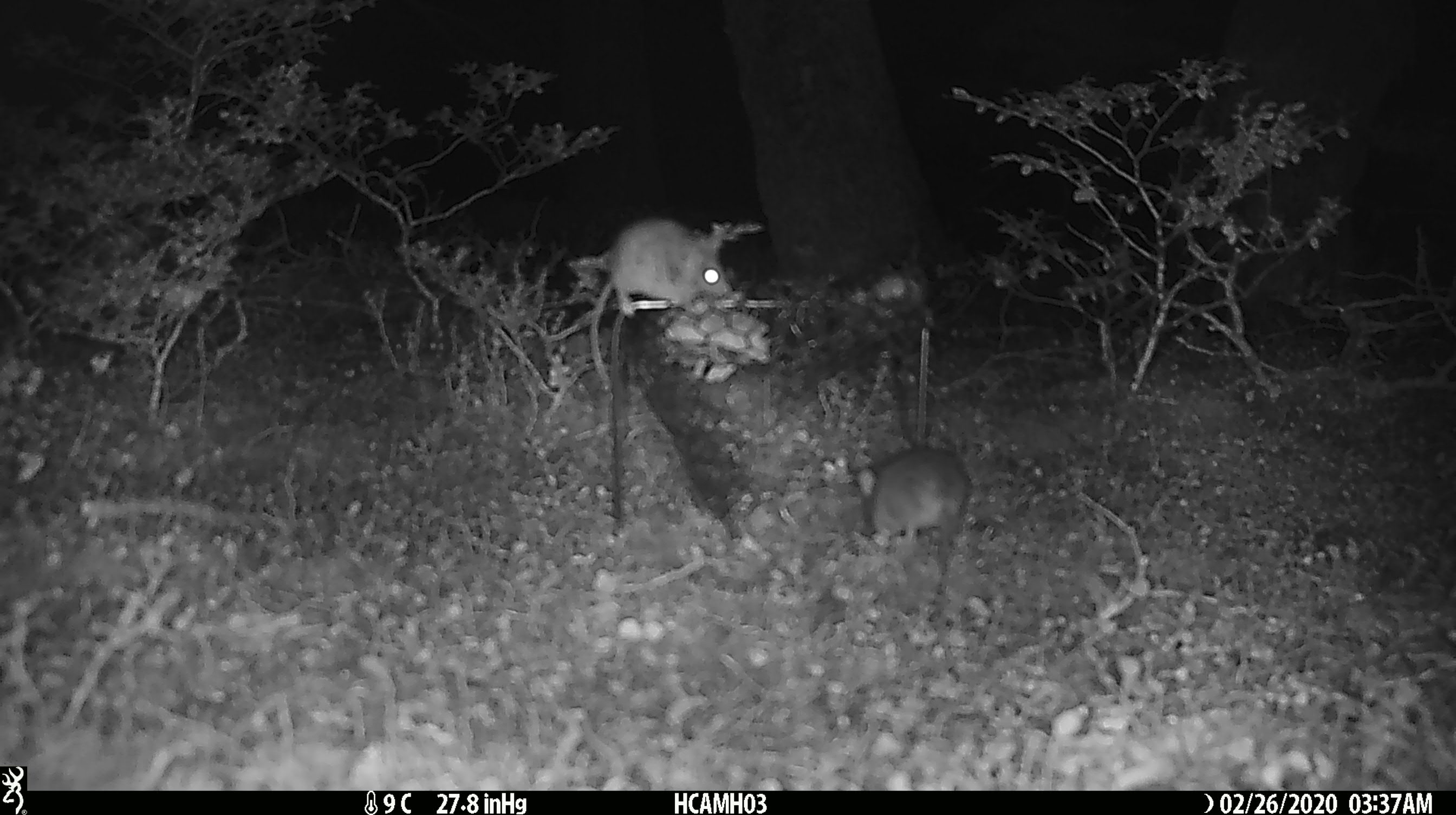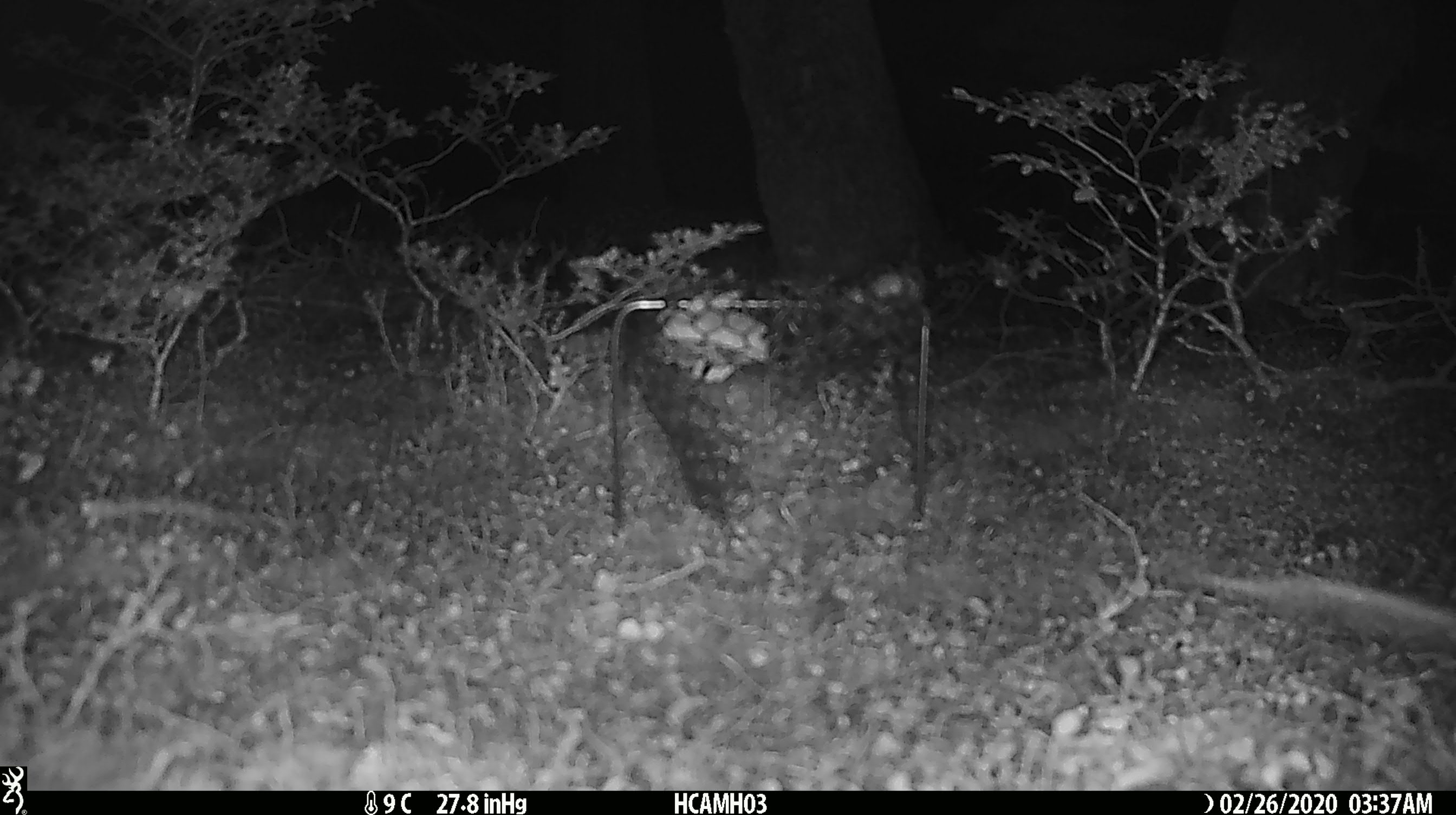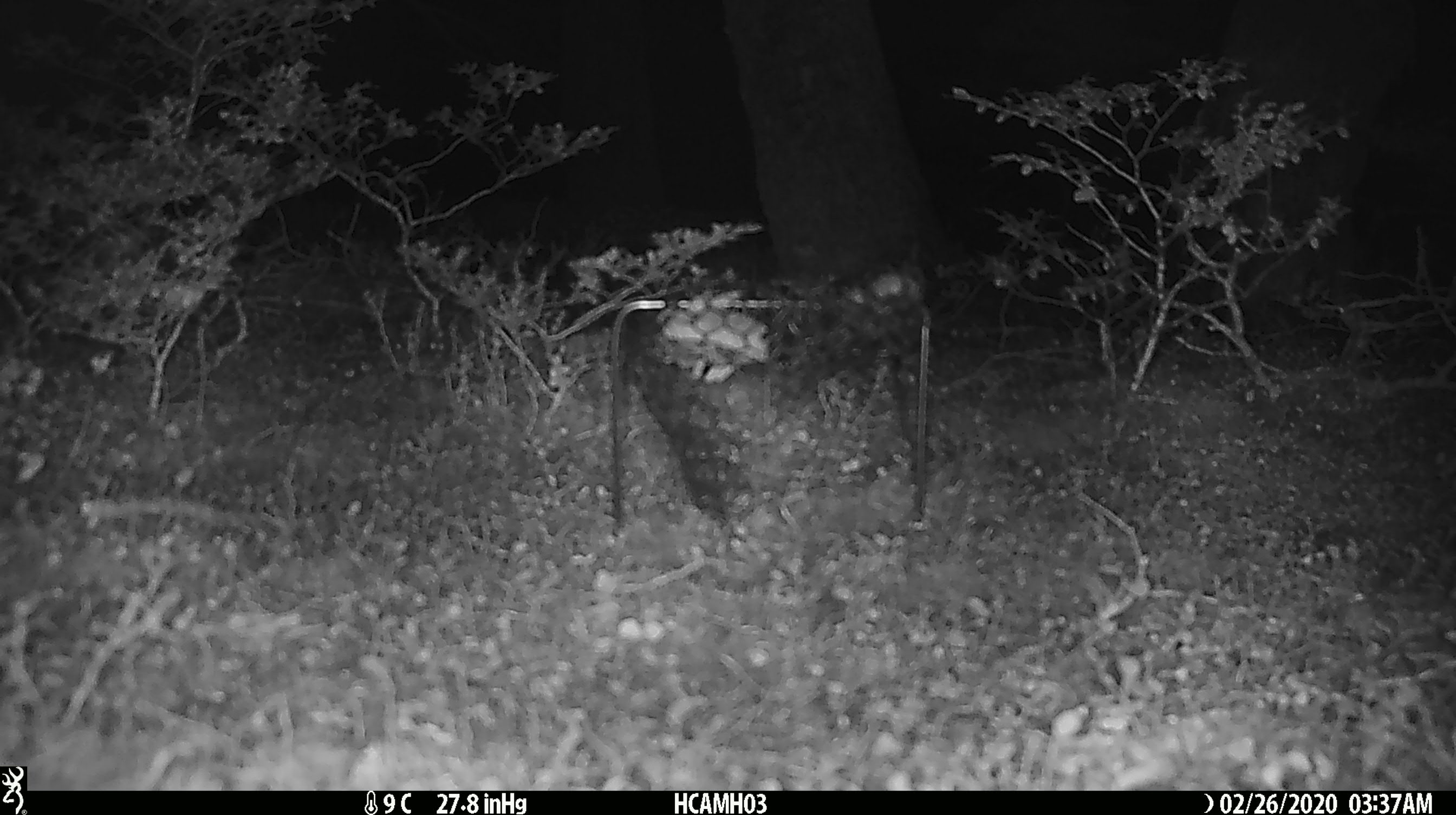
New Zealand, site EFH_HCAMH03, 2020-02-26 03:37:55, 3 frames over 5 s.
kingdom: Animalia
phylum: Chordata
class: Mammalia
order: Rodentia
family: Muridae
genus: Mus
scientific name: Mus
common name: mouse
Mouse (Mus).